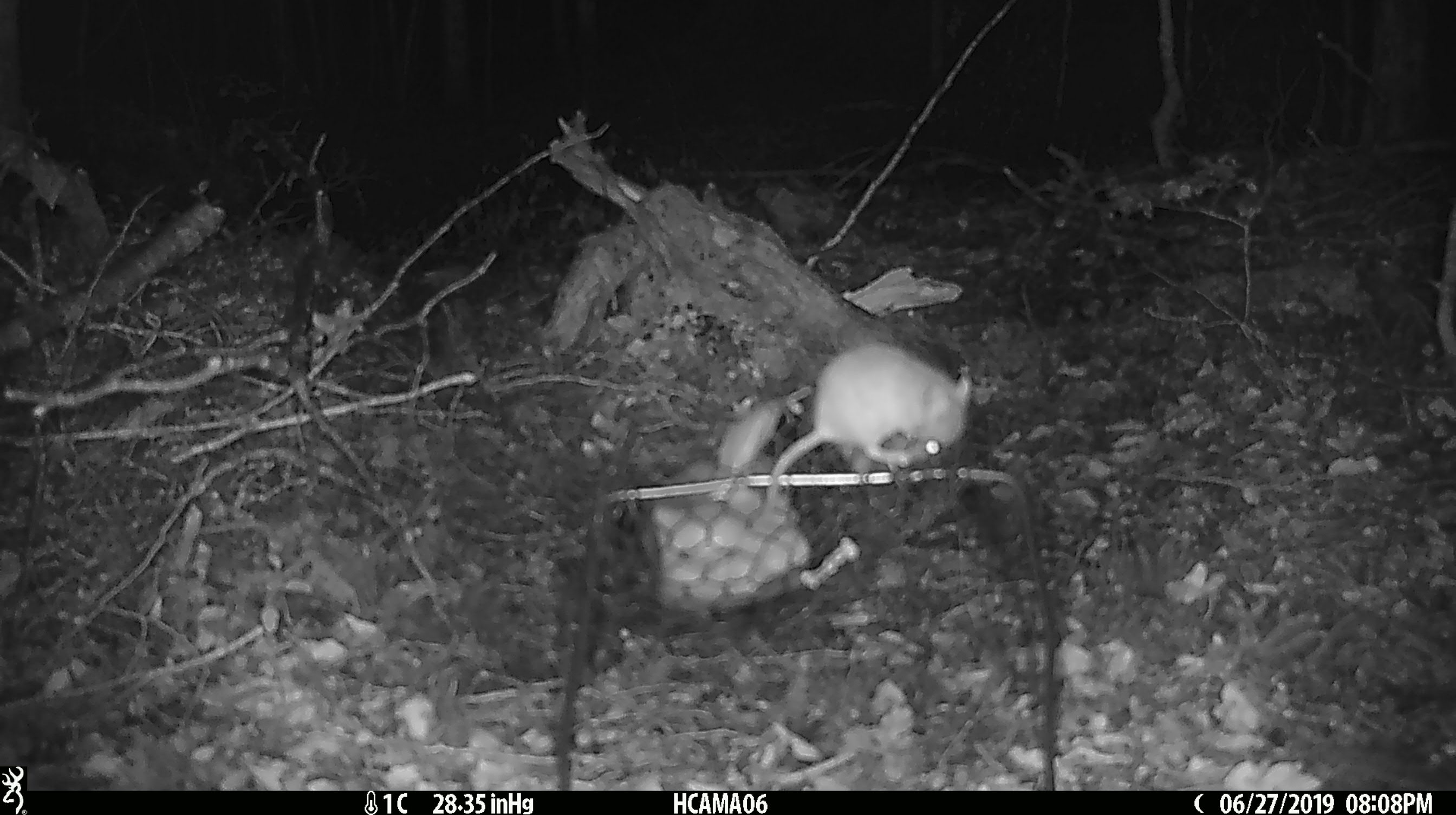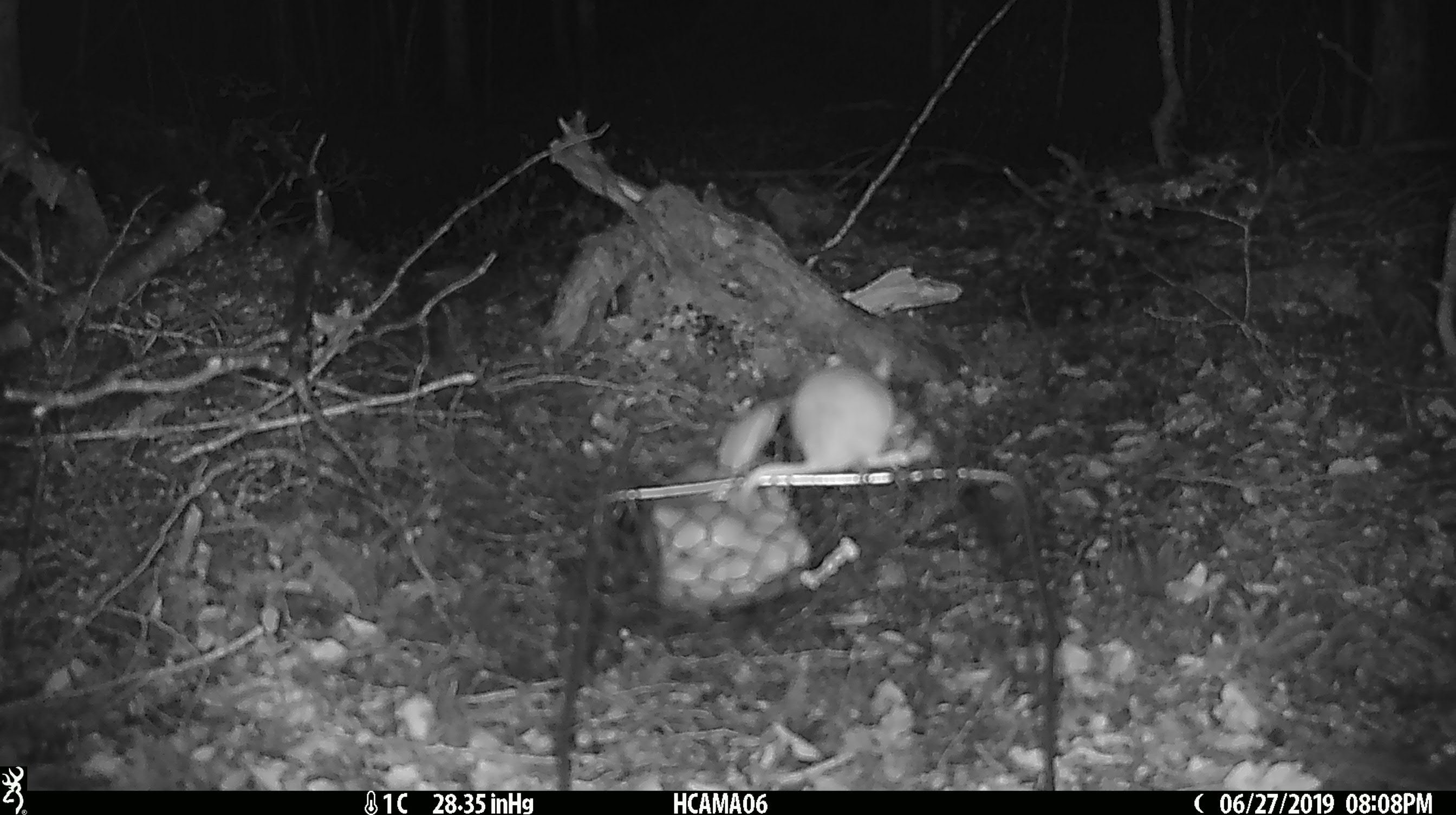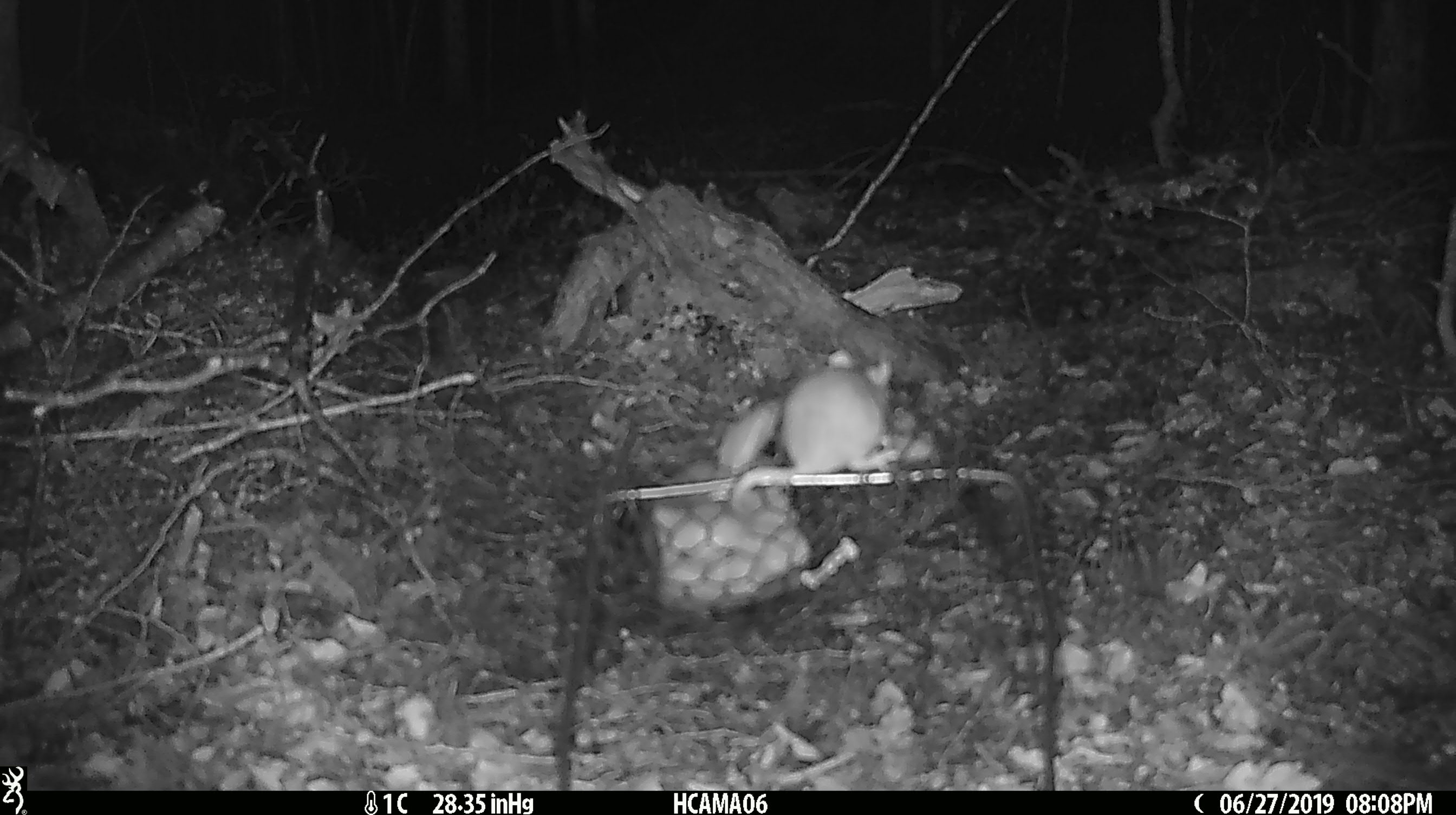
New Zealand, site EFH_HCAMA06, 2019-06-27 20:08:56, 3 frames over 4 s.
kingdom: Animalia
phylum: Chordata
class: Mammalia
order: Rodentia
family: Muridae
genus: Mus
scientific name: Mus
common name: mouse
Mouse (Mus).